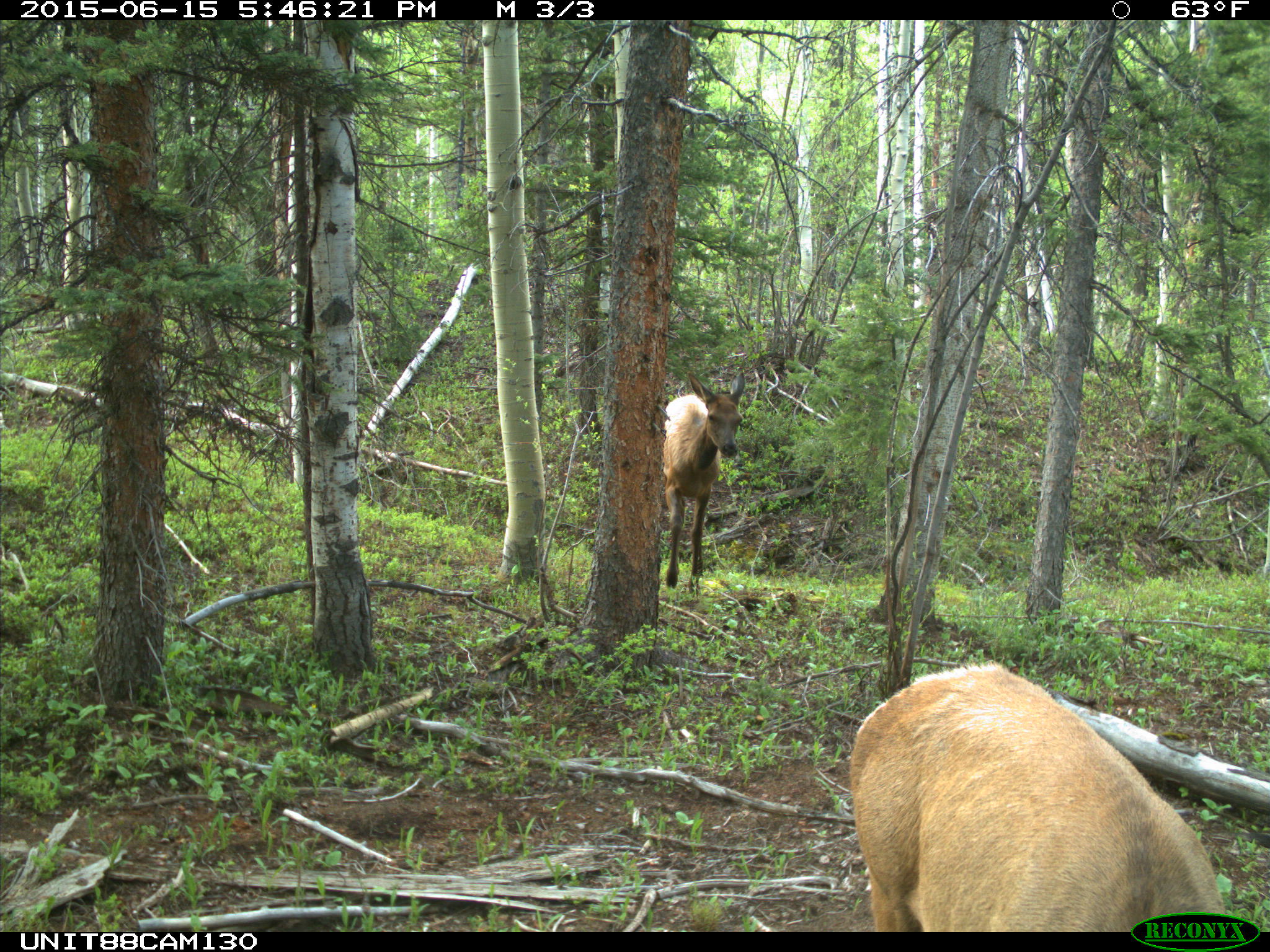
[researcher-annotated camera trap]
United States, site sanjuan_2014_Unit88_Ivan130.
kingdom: Animalia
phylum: Chordata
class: Mammalia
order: Artiodactyla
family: Cervidae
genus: Cervus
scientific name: Cervus elaphus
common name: red deer